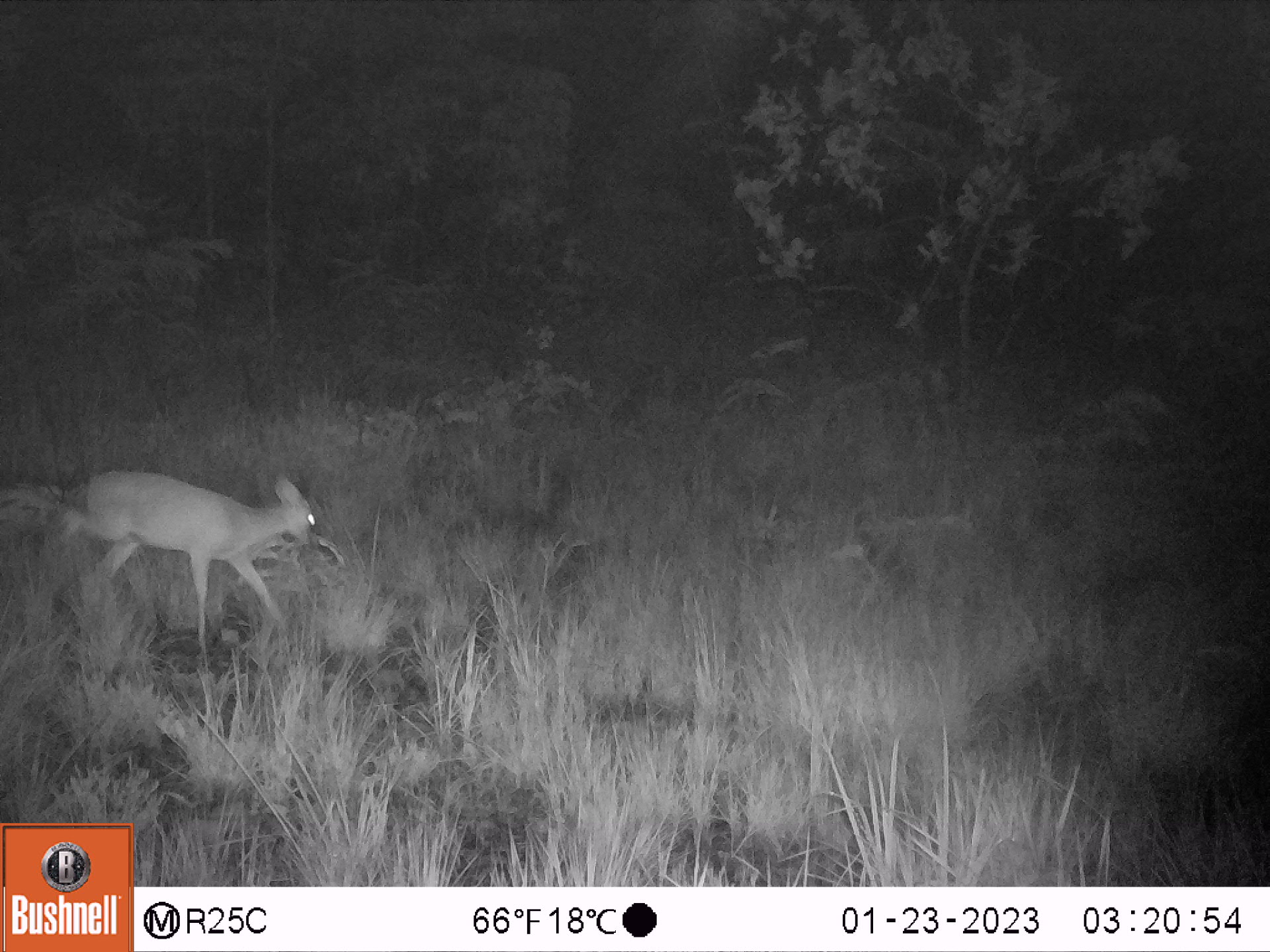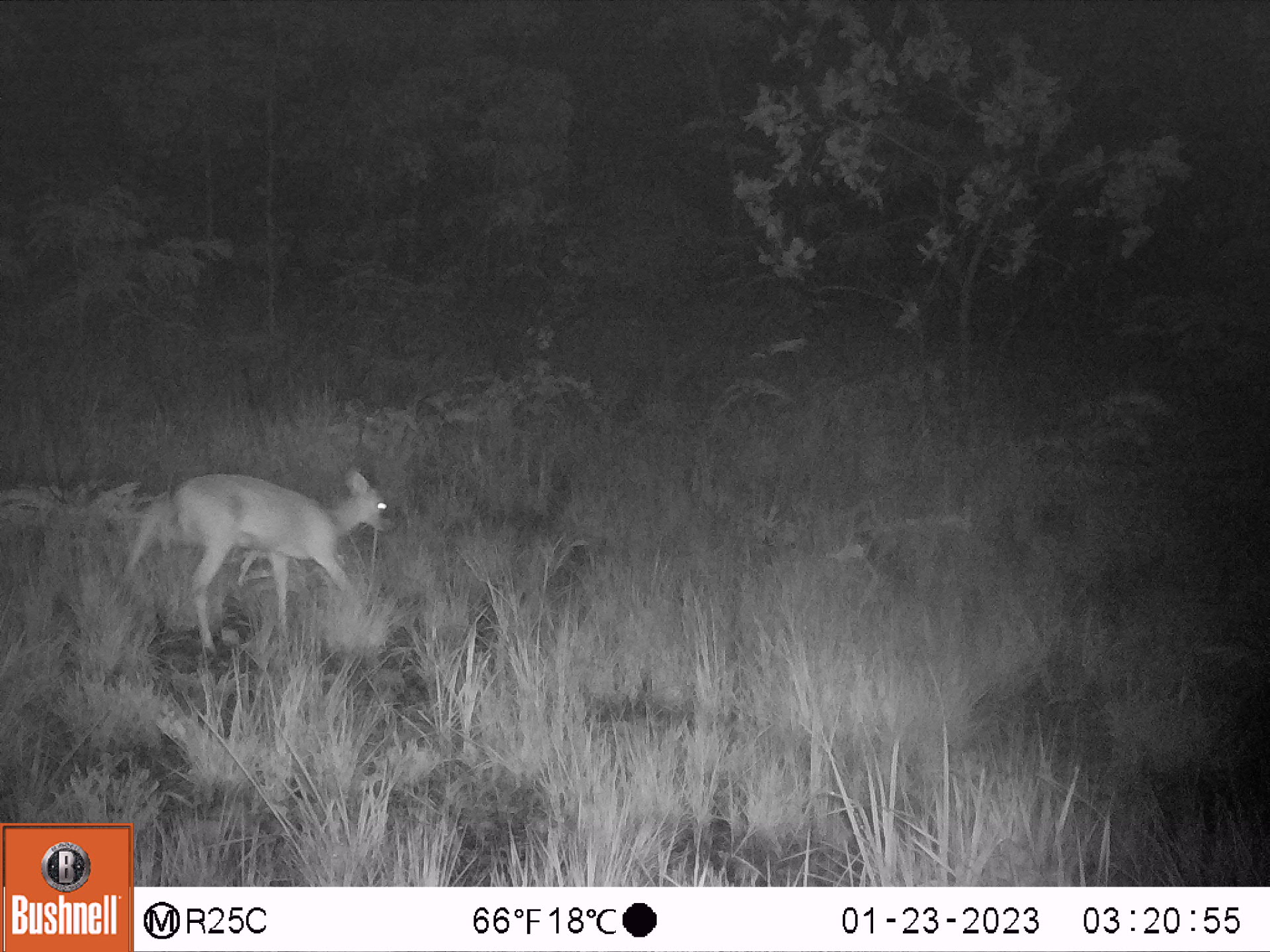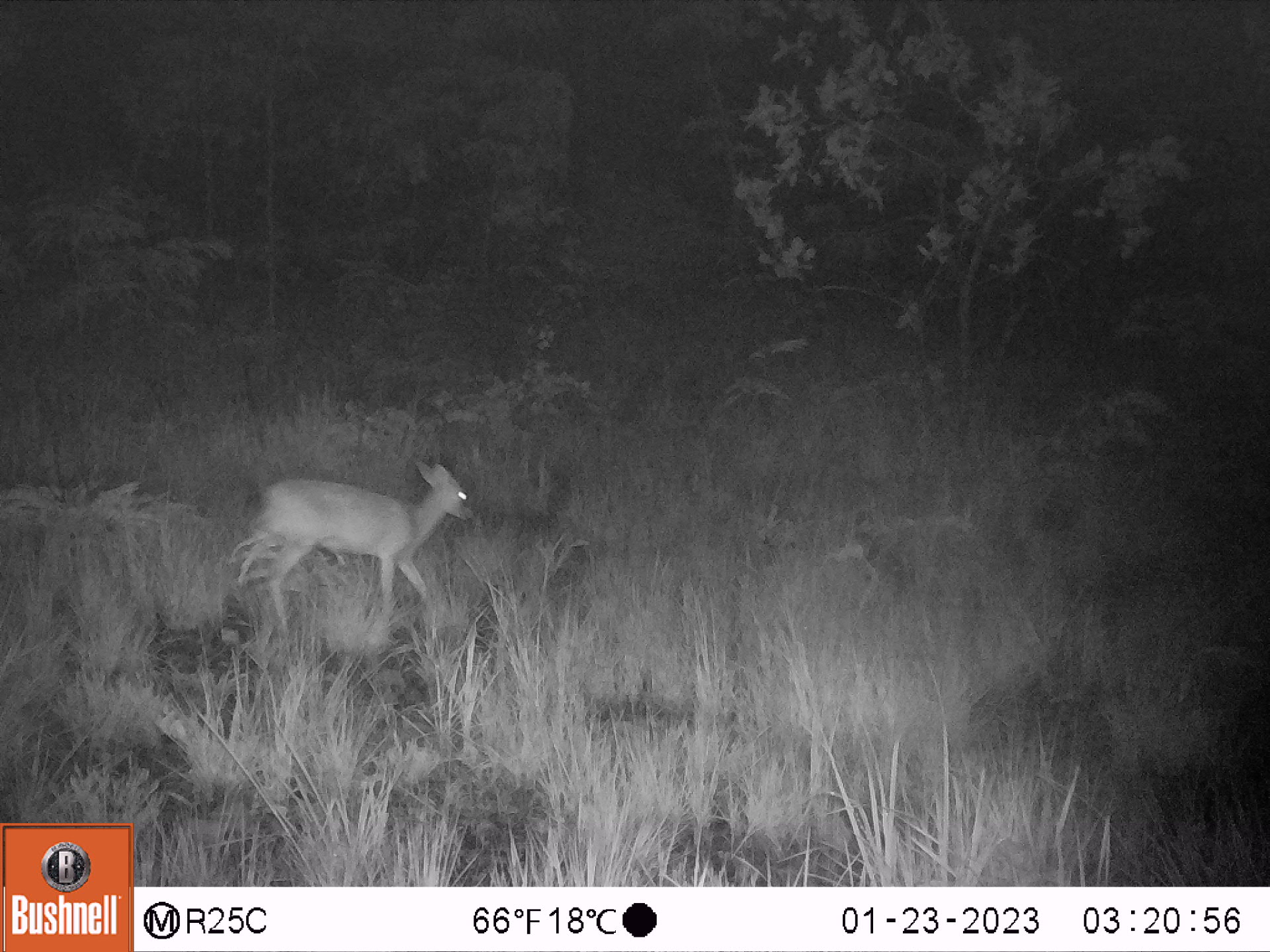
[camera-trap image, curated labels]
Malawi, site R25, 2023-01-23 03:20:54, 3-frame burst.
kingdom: Animalia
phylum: Chordata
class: Mammalia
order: Artiodactyla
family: Bovidae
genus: Sylvicapra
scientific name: Sylvicapra grimmia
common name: common duiker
Common duiker (Sylvicapra grimmia), count 1.